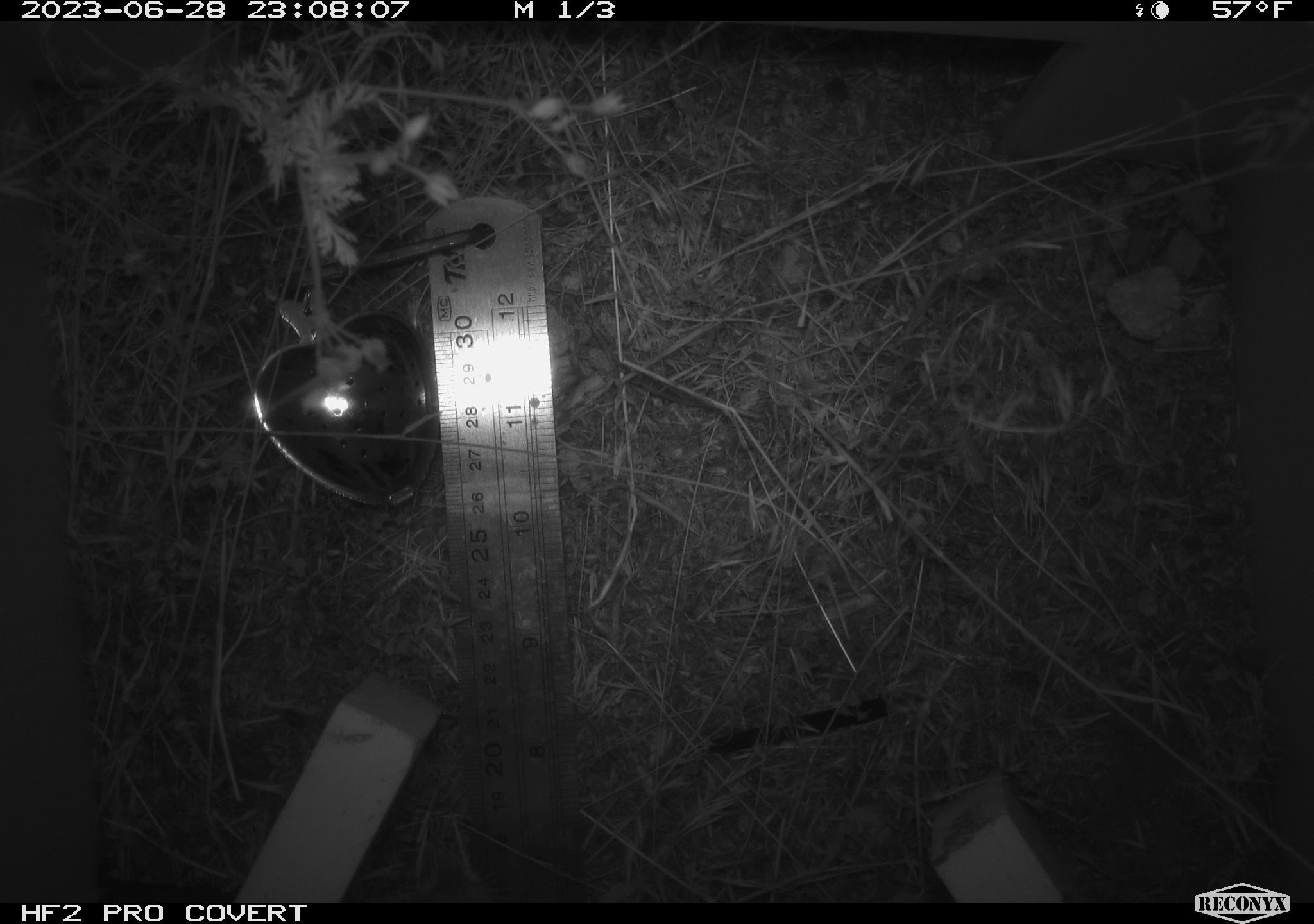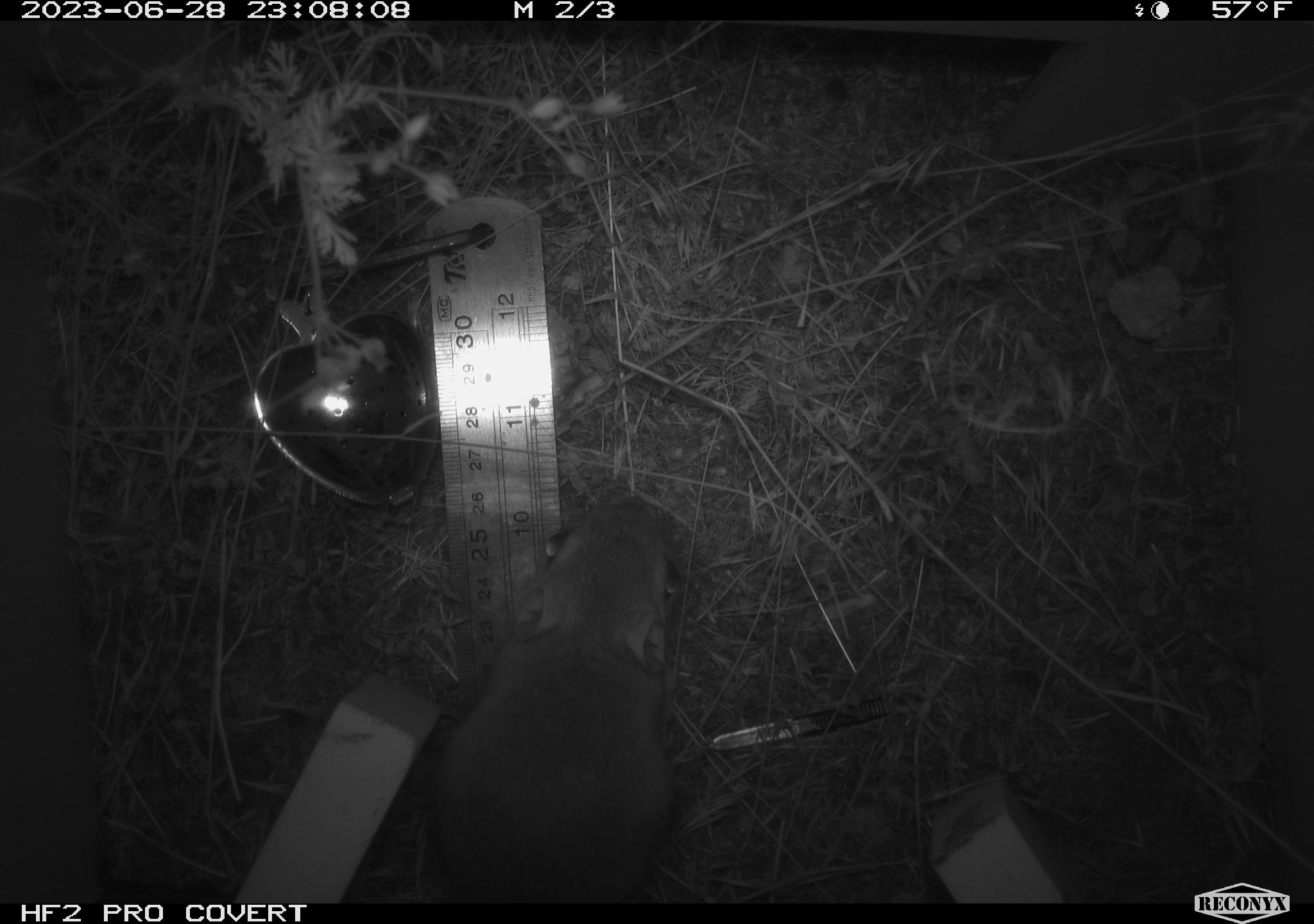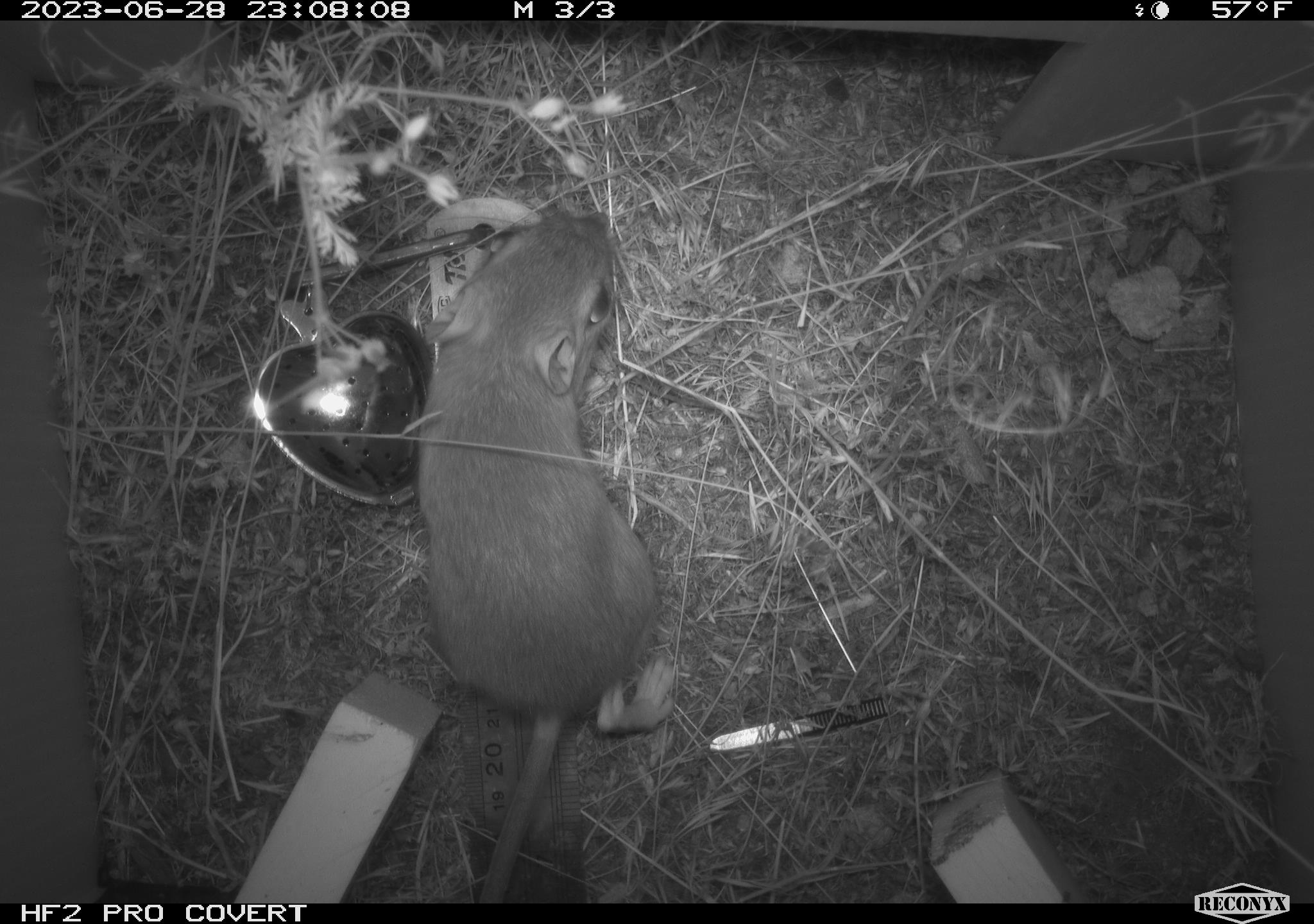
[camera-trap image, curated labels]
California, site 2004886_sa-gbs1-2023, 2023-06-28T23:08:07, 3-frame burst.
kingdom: Animalia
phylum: Chordata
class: Mammalia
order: Rodentia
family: Heteromyidae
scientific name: Heteromyidae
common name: kangaroo rats and pocket mice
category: heteromyidae family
Heteromyidae family (kangaroo rats and pocket mice) (Heteromyidae).